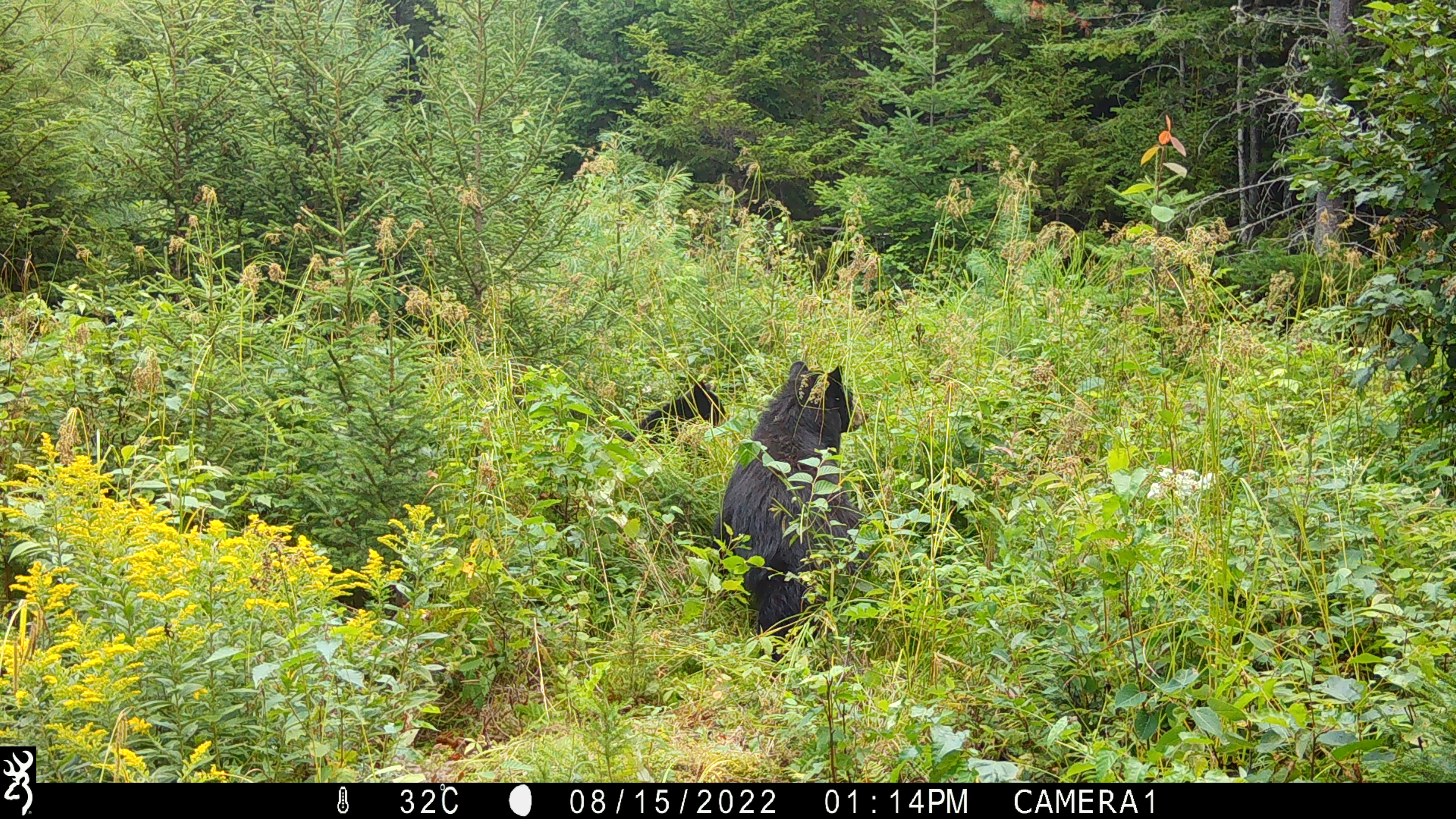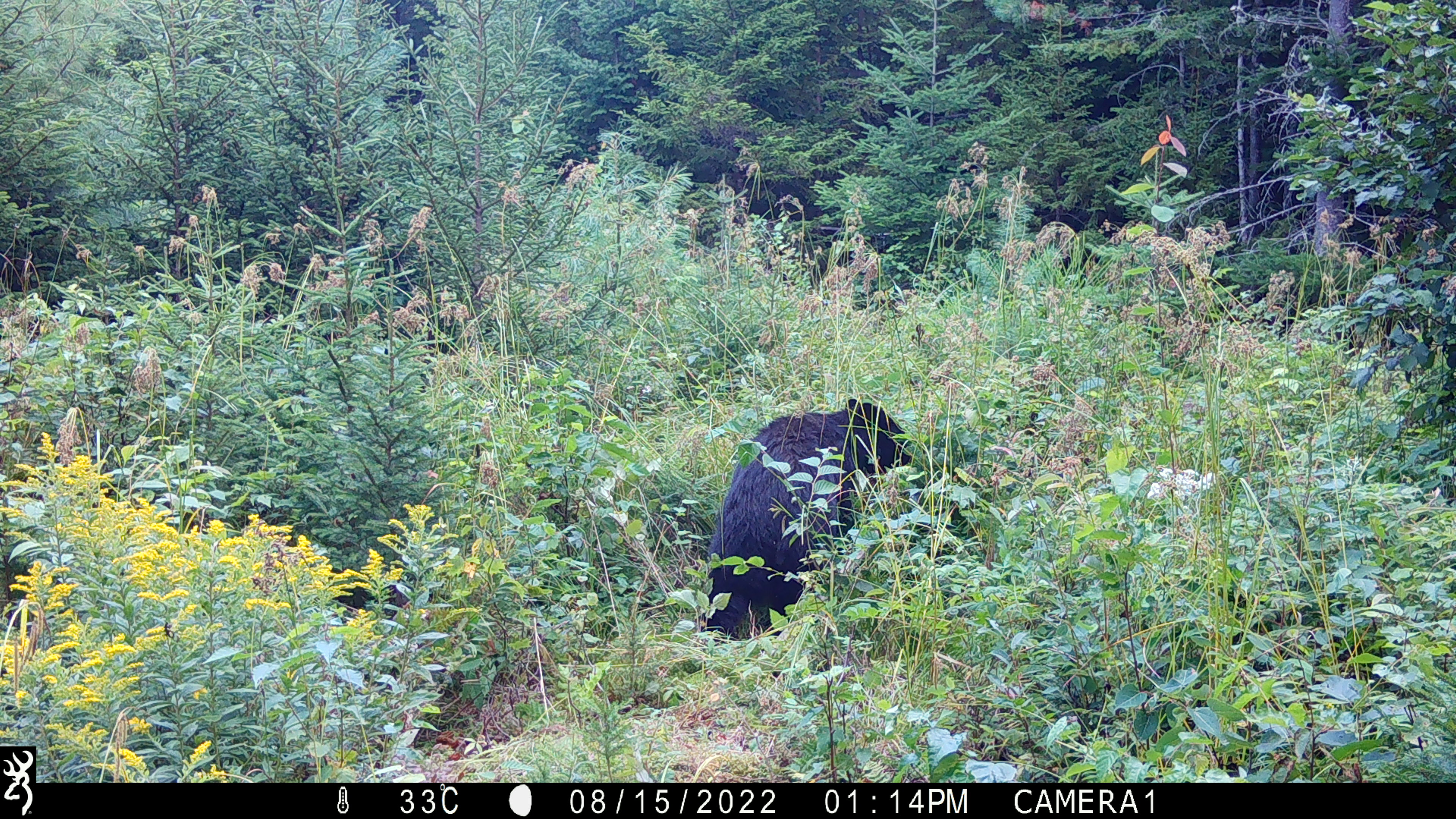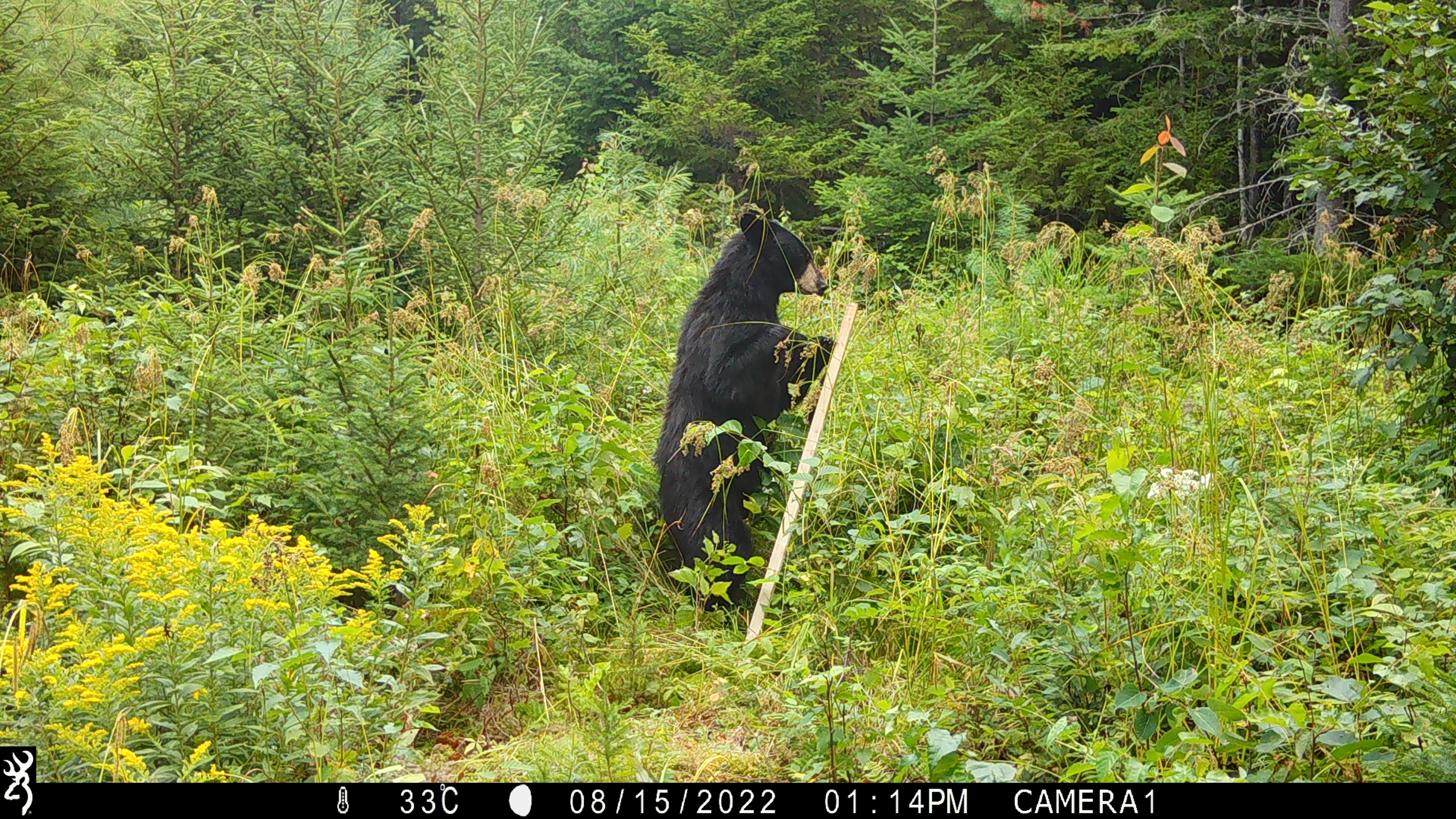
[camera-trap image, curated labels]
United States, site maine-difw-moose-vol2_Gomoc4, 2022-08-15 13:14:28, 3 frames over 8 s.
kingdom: Animalia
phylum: Chordata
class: Mammalia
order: Carnivora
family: Ursidae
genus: Ursus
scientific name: Ursus americanus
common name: black bear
Black bear (Ursus americanus).